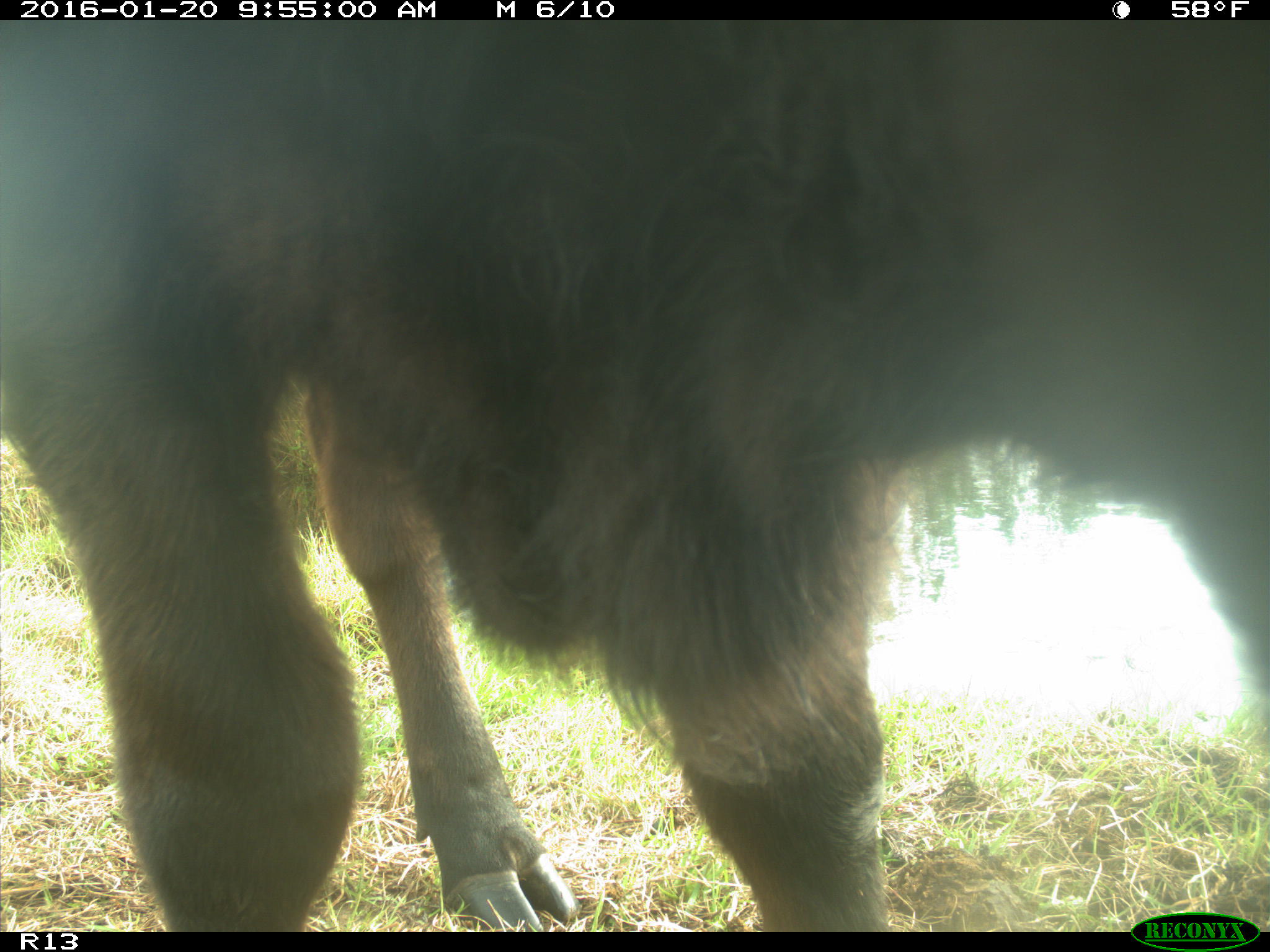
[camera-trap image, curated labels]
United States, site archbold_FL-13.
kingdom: Animalia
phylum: Chordata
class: Mammalia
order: Artiodactyla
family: Bovidae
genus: Bos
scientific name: Bos taurus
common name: domestic cow